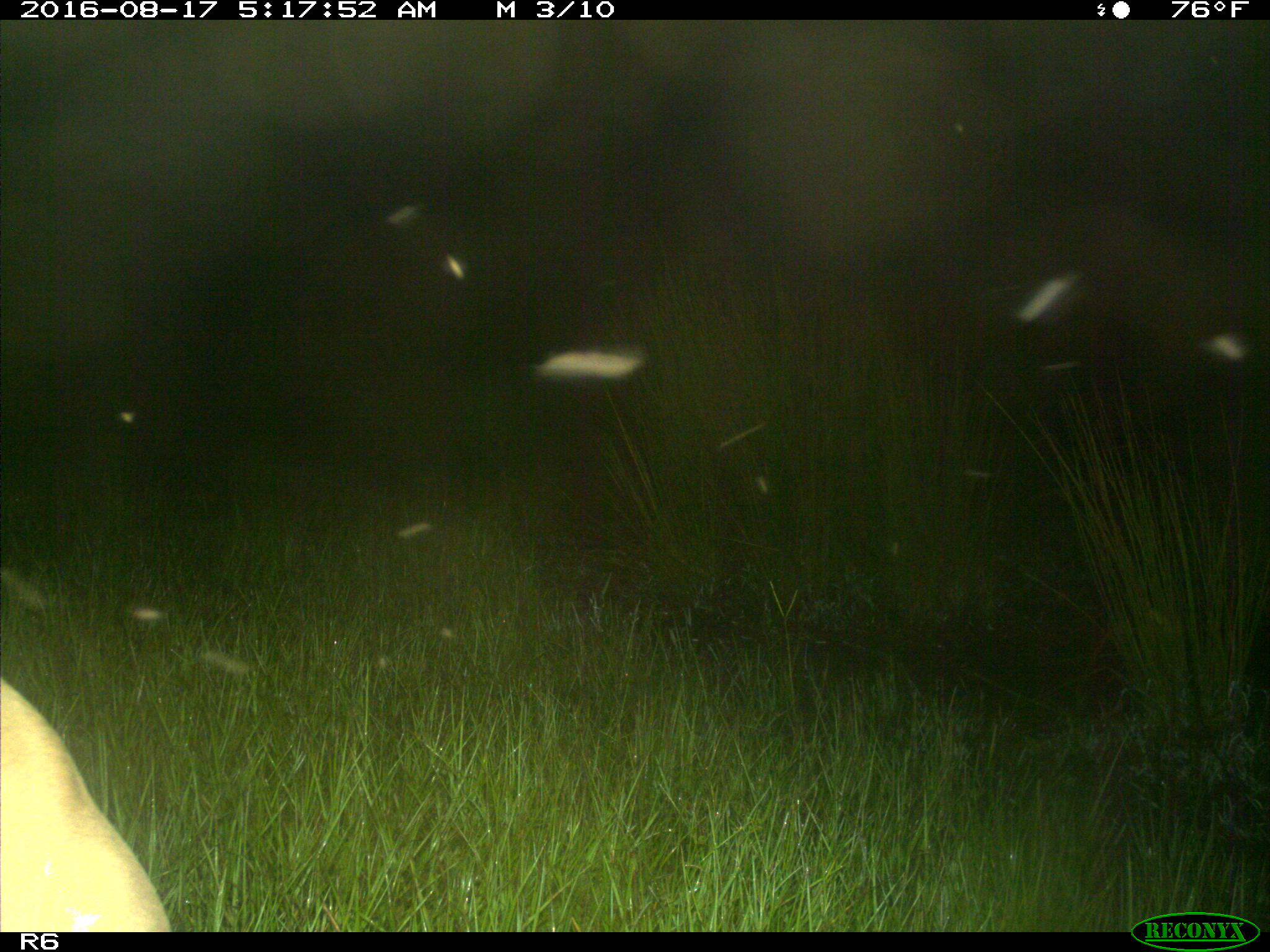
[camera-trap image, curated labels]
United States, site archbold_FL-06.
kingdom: Animalia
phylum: Chordata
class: Mammalia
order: Artiodactyla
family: Bovidae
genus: Bos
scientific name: Bos taurus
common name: domestic cow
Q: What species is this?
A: Bos taurus (domestic cow).